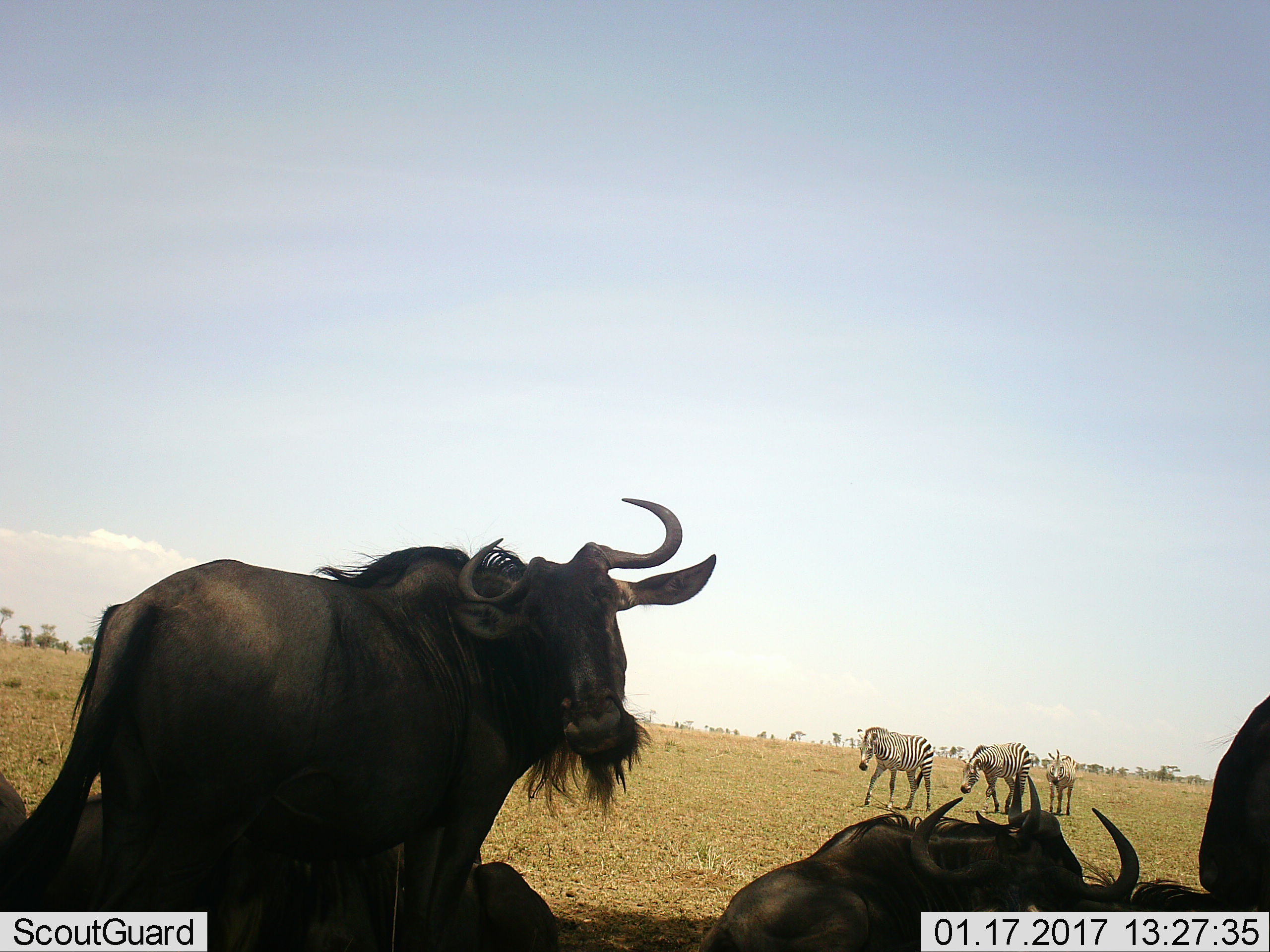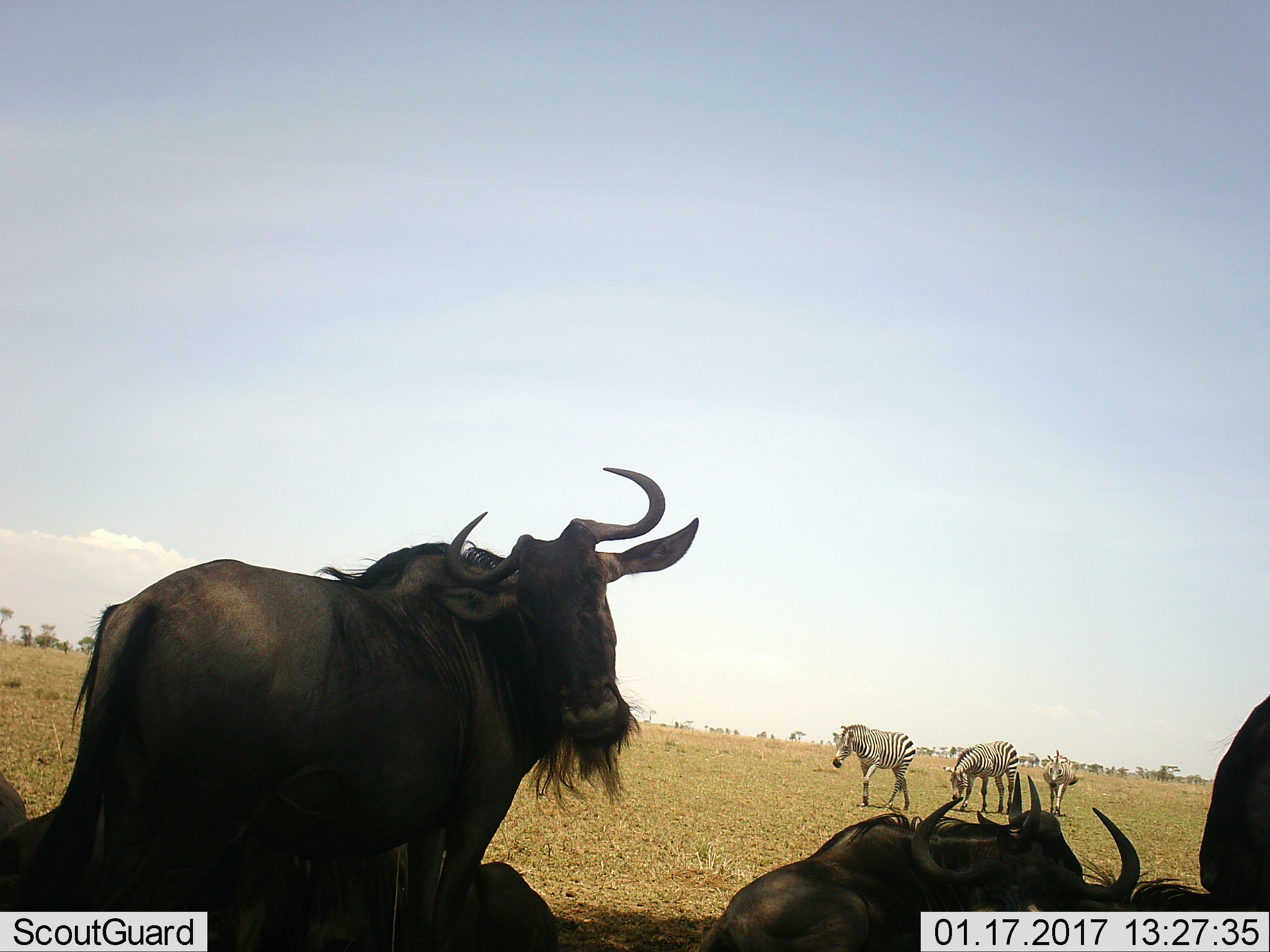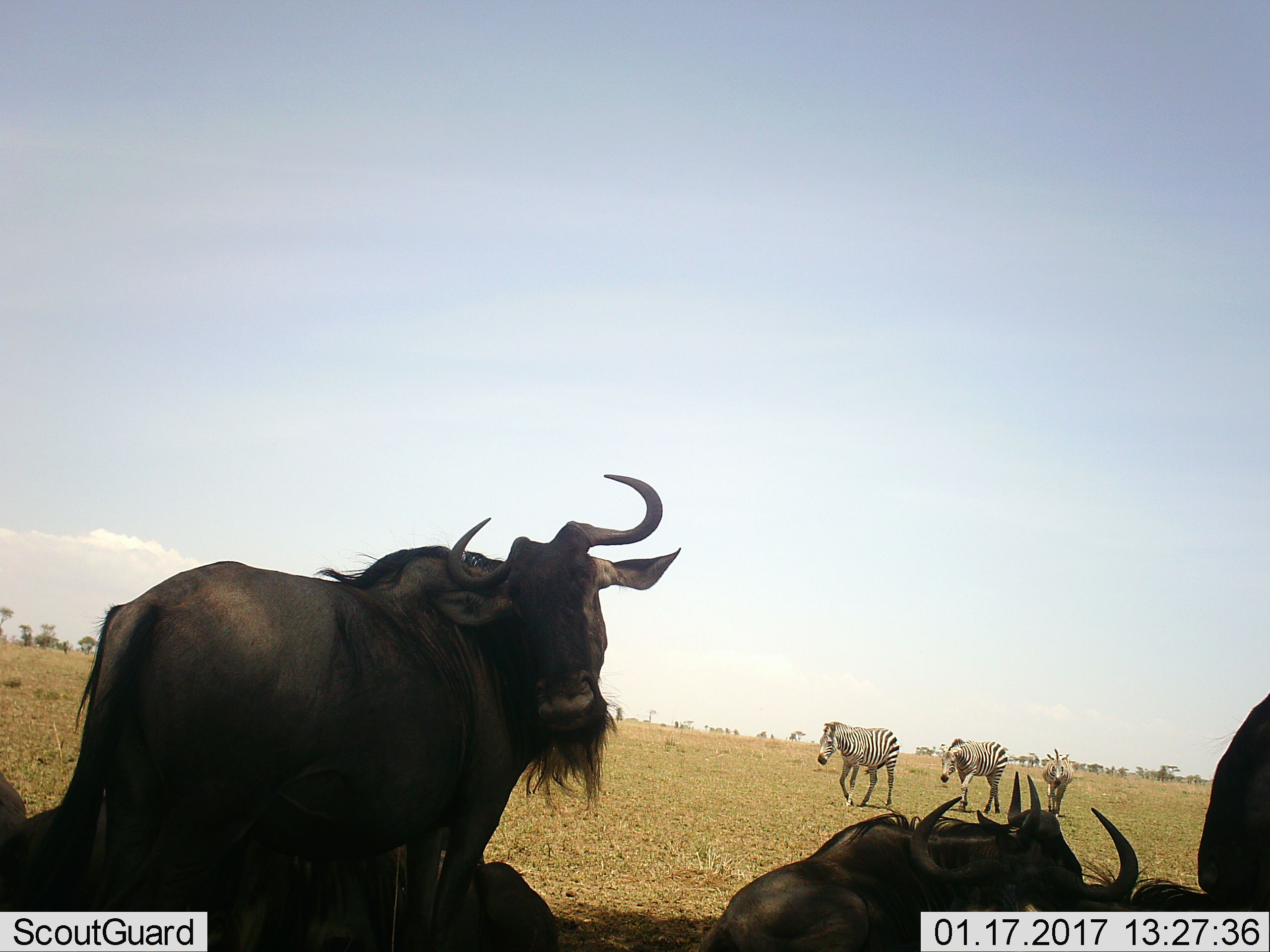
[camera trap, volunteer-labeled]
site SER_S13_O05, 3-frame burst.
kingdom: Animalia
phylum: Chordata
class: Mammalia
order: Artiodactyla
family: Bovidae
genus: Connochaetes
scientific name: Connochaetes taurinus taurinus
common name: blue wildebeest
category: wildebeestblue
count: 3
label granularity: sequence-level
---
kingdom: Animalia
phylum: Chordata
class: Mammalia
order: Perissodactyla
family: Equidae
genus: Equus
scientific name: Equus quagga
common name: plains zebra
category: zebraplains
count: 3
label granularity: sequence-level